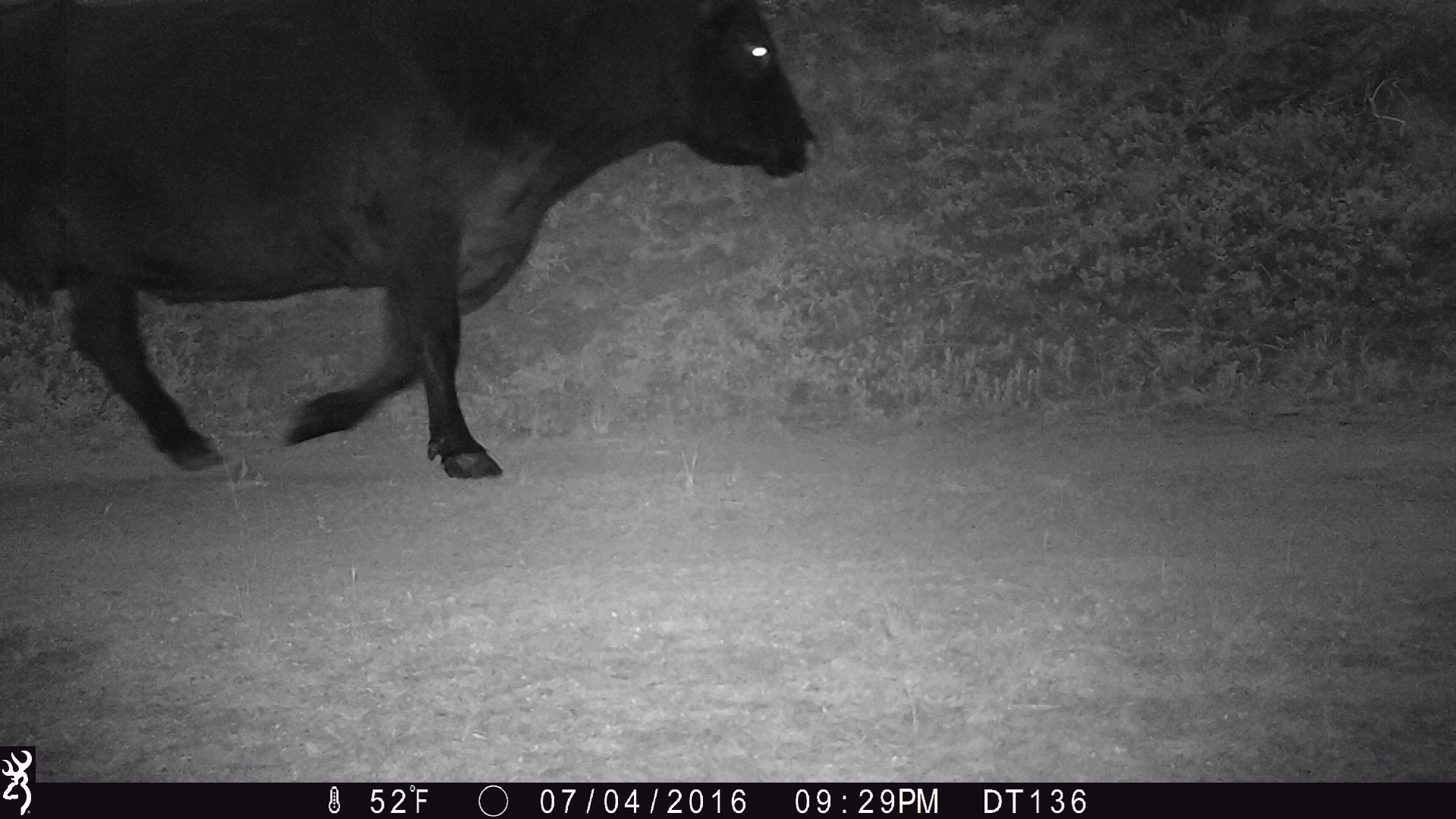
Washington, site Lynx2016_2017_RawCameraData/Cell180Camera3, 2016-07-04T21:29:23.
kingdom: Animalia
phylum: Chordata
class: Mammalia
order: Artiodactyla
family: Bovidae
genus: Bos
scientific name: Bos taurus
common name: domestic cattle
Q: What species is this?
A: Domestic cattle (Bos taurus).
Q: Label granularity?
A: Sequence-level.